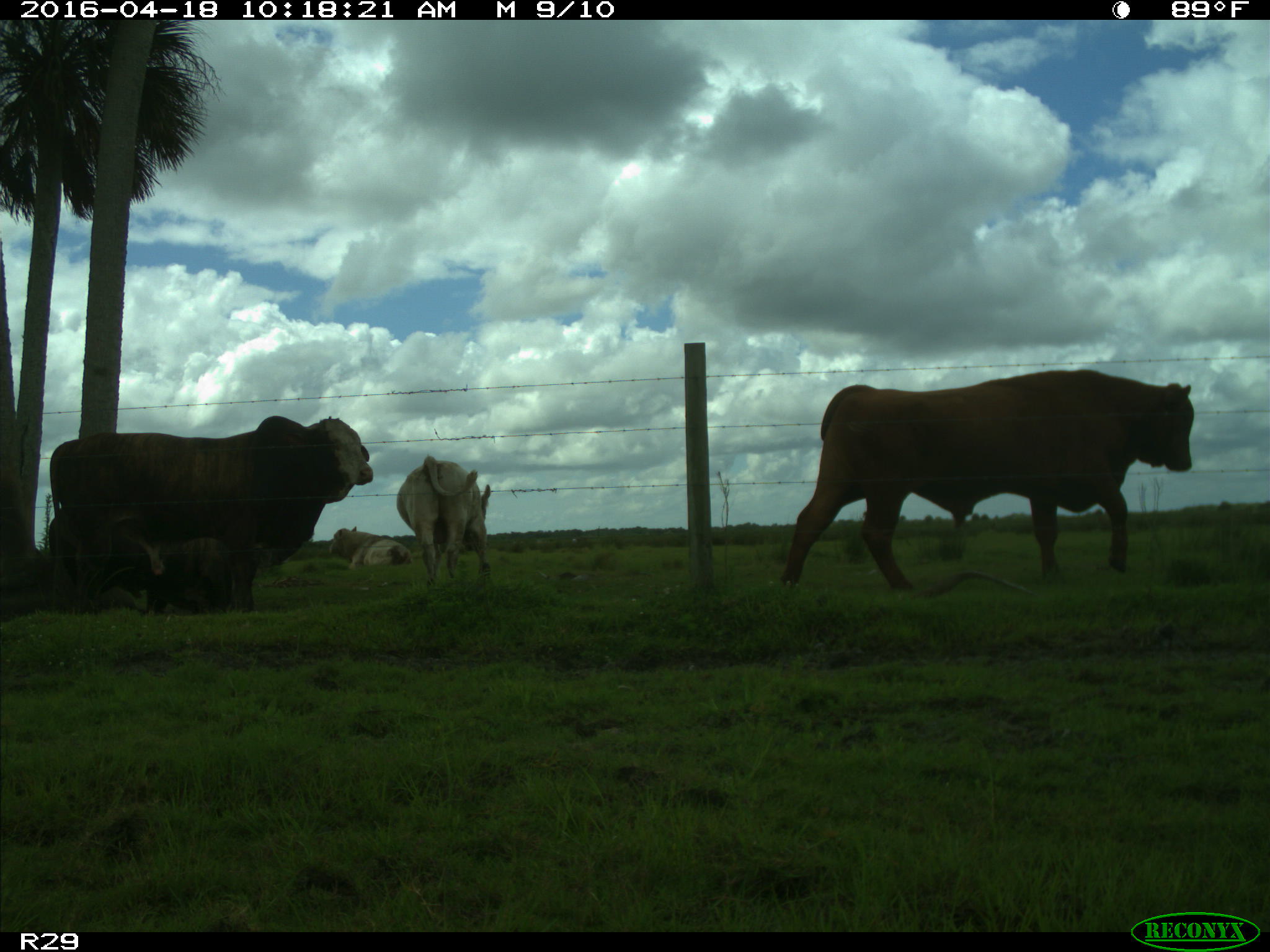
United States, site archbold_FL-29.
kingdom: Animalia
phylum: Chordata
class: Mammalia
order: Artiodactyla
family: Bovidae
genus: Bos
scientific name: Bos taurus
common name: domestic cow